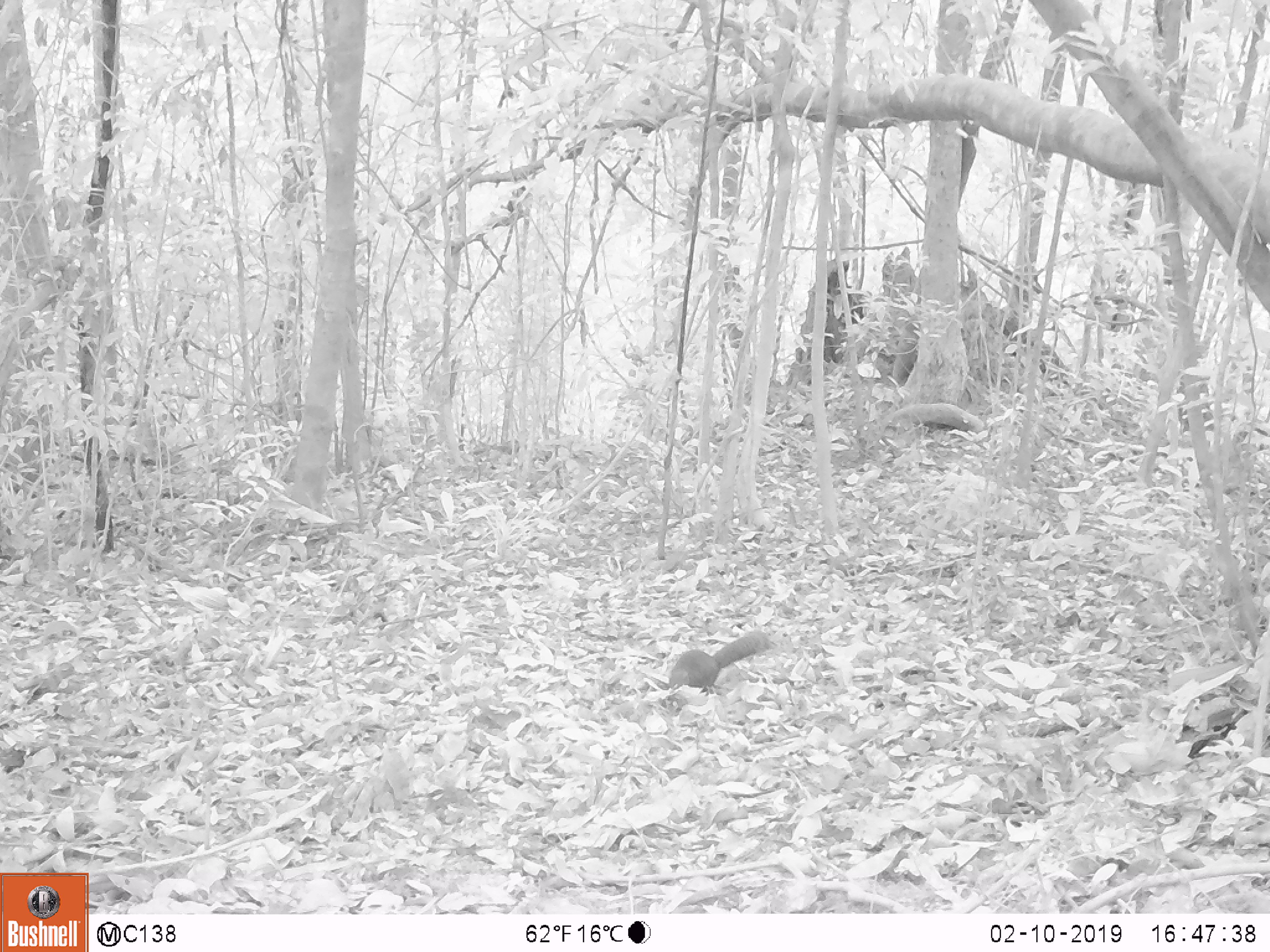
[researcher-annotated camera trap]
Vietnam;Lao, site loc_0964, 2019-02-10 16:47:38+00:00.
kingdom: Animalia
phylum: Chordata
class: Mammalia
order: Rodentia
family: Sciuridae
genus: Dremomys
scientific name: Dremomys rufigenis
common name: red-cheeked squirrel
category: red cheeked squirrel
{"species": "red cheeked squirrel (red-cheeked squirrel) (Dremomys rufigenis)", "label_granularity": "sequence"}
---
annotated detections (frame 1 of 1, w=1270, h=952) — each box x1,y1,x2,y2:
red cheeked squirrel: 667,629,776,698